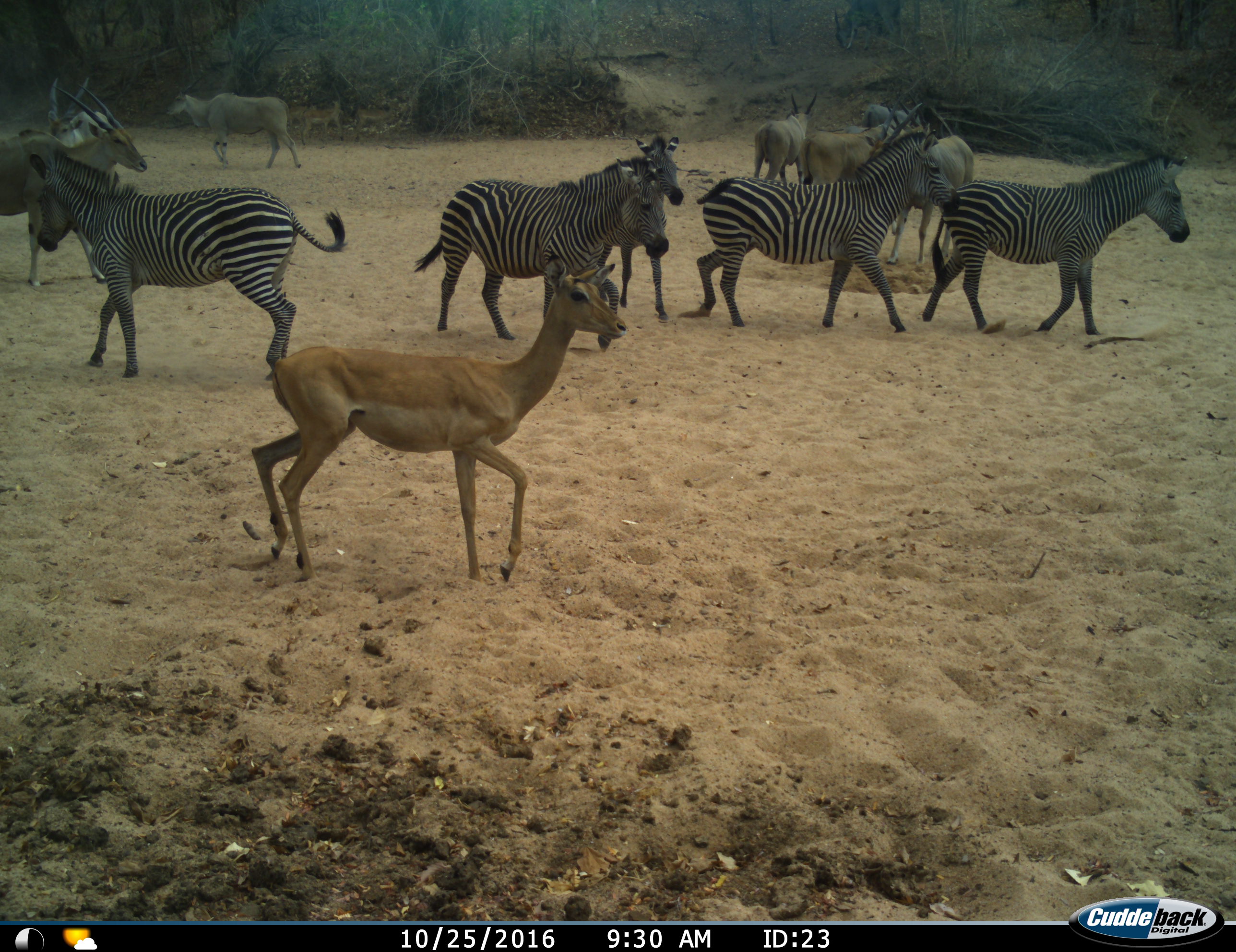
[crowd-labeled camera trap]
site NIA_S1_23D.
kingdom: Animalia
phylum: Chordata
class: Mammalia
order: Artiodactyla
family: Bovidae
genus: Tragelaphus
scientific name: Tragelaphus oryx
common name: eland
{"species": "eland (Tragelaphus oryx)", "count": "7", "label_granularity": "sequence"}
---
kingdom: Animalia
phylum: Chordata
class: Mammalia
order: Artiodactyla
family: Bovidae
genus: Aepyceros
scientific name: Aepyceros melampus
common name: impala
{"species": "impala (Aepyceros melampus)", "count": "1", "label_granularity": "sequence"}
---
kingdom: Animalia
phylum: Chordata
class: Mammalia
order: Perissodactyla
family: Equidae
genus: Equus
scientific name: Equus quagga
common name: plains zebra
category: zebraplains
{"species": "zebraplains (plains zebra) (Equus quagga)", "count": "5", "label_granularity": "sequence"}